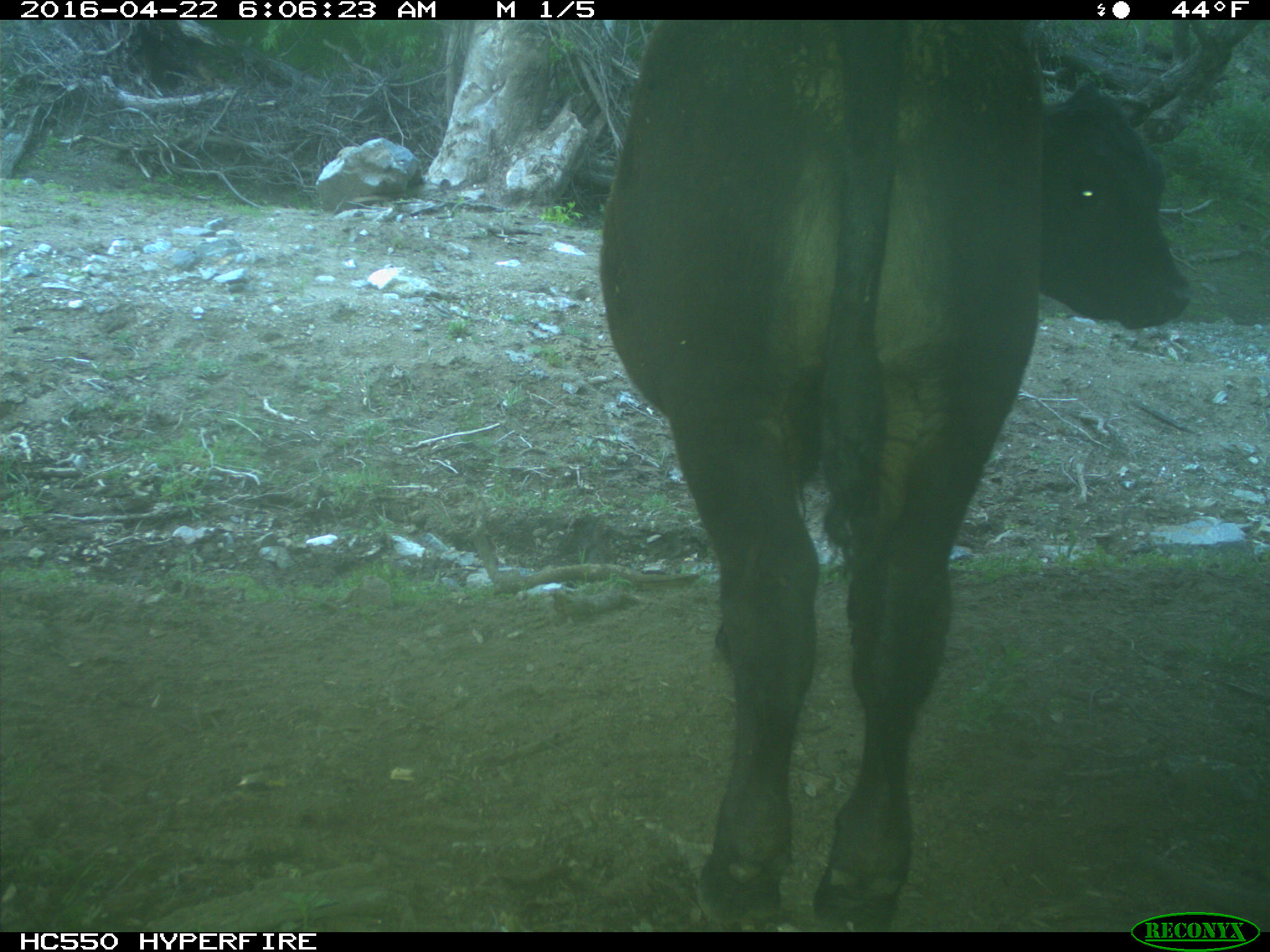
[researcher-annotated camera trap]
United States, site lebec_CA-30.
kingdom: Animalia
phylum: Chordata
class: Mammalia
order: Artiodactyla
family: Bovidae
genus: Bos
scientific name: Bos taurus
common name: domestic cow